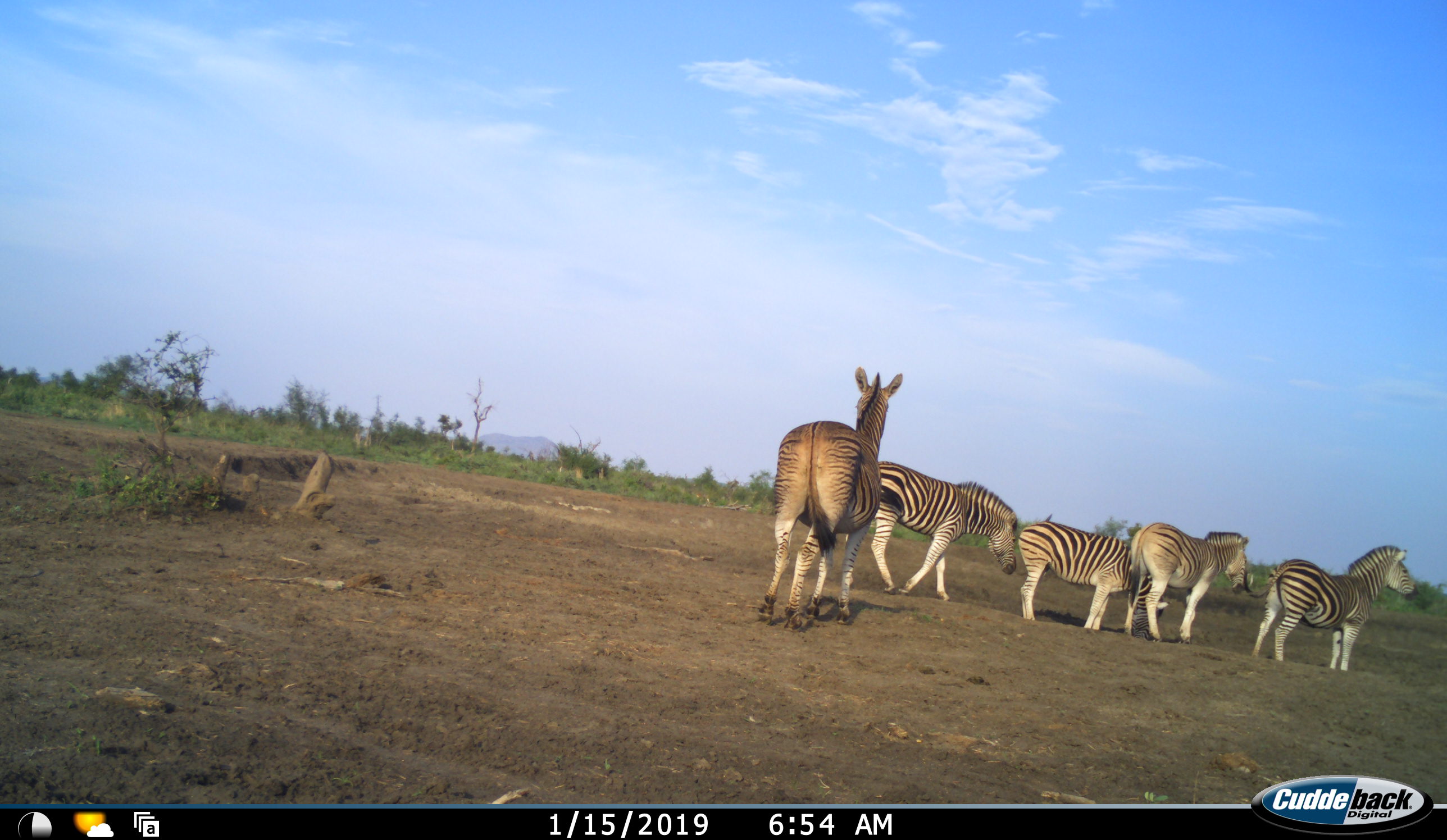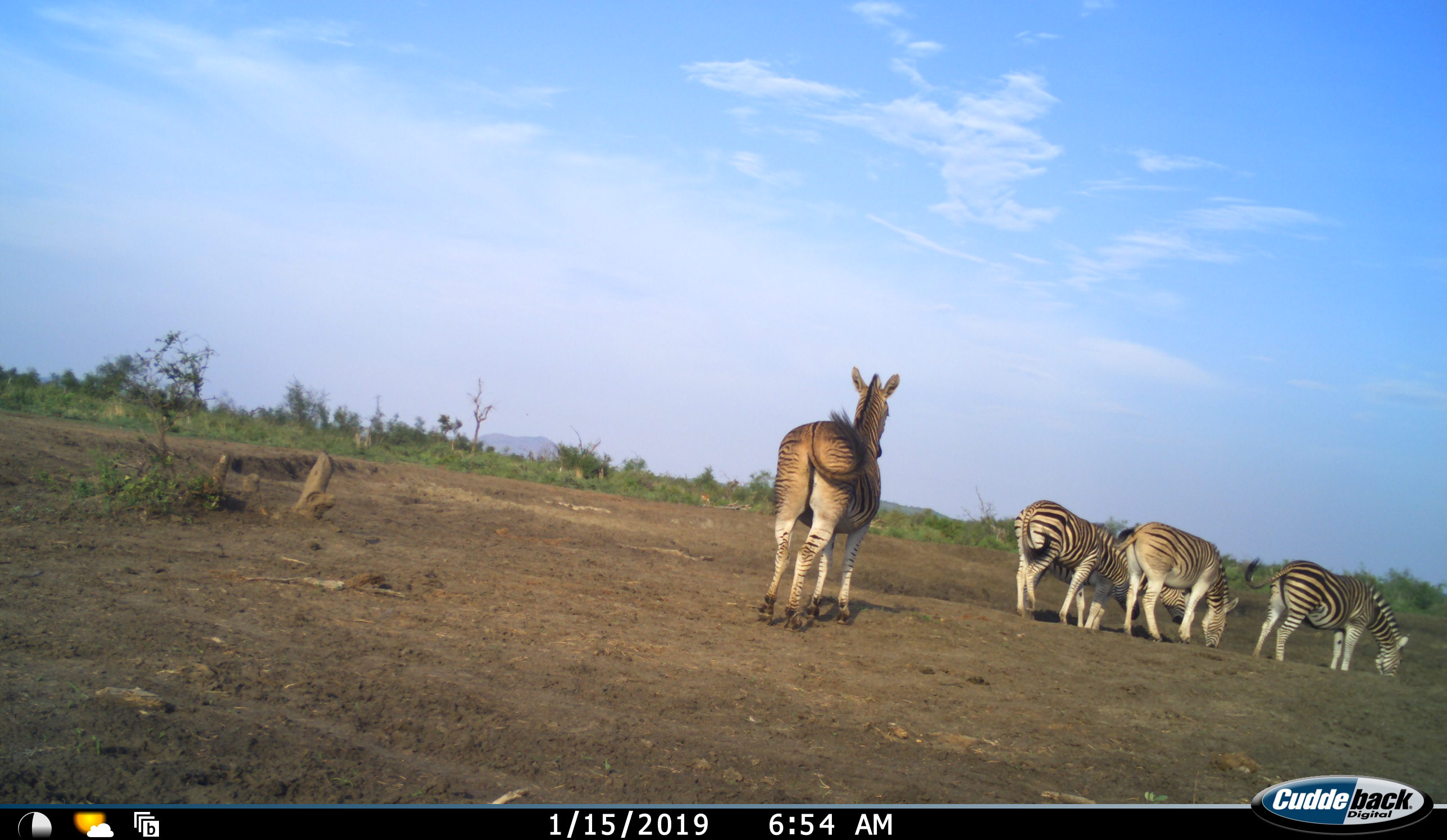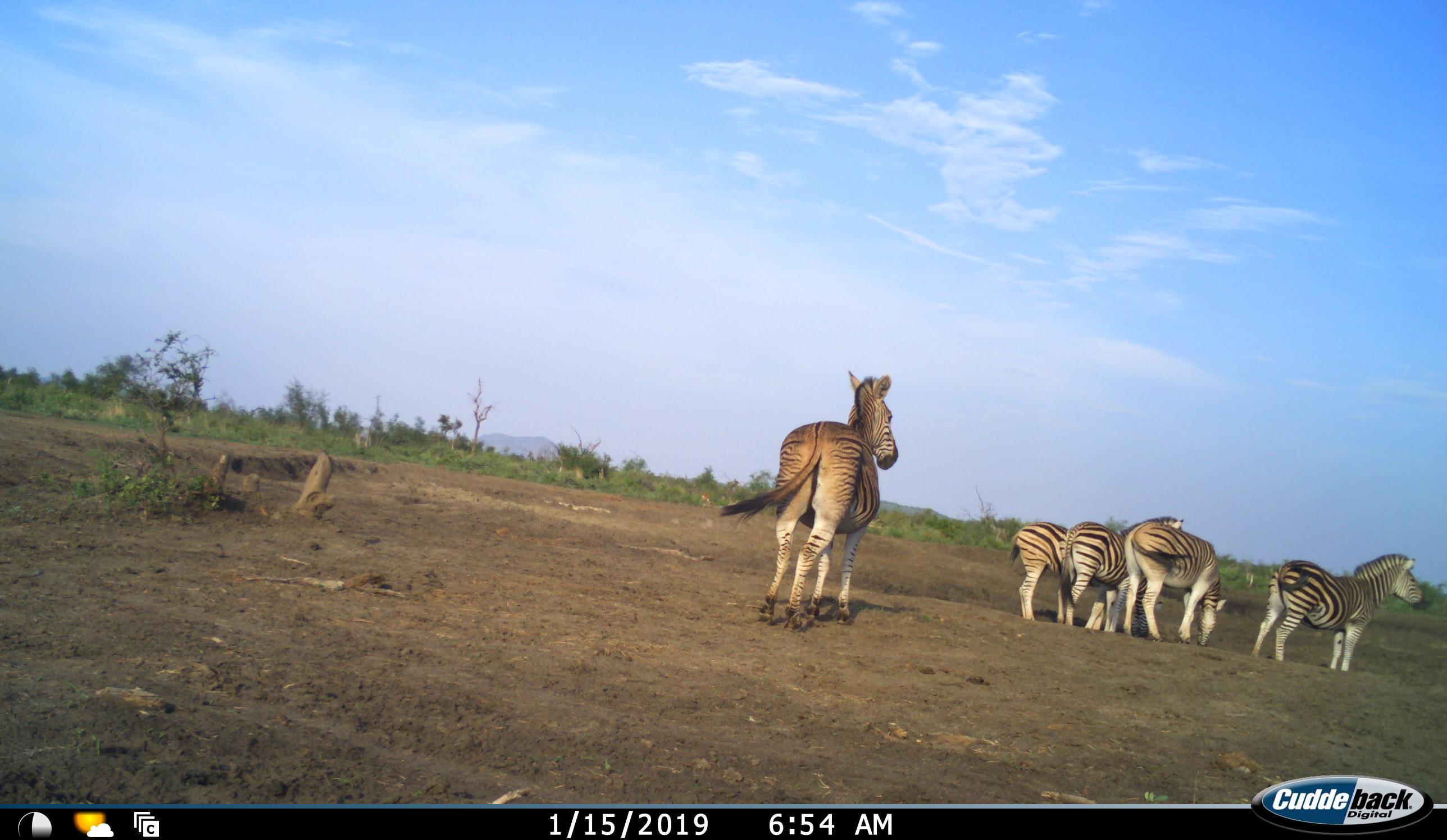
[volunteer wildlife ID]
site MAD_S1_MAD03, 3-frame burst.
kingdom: Animalia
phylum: Chordata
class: Mammalia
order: Perissodactyla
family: Equidae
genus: Equus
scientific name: Equus quagga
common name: plains zebra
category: zebraplains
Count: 5.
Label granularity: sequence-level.